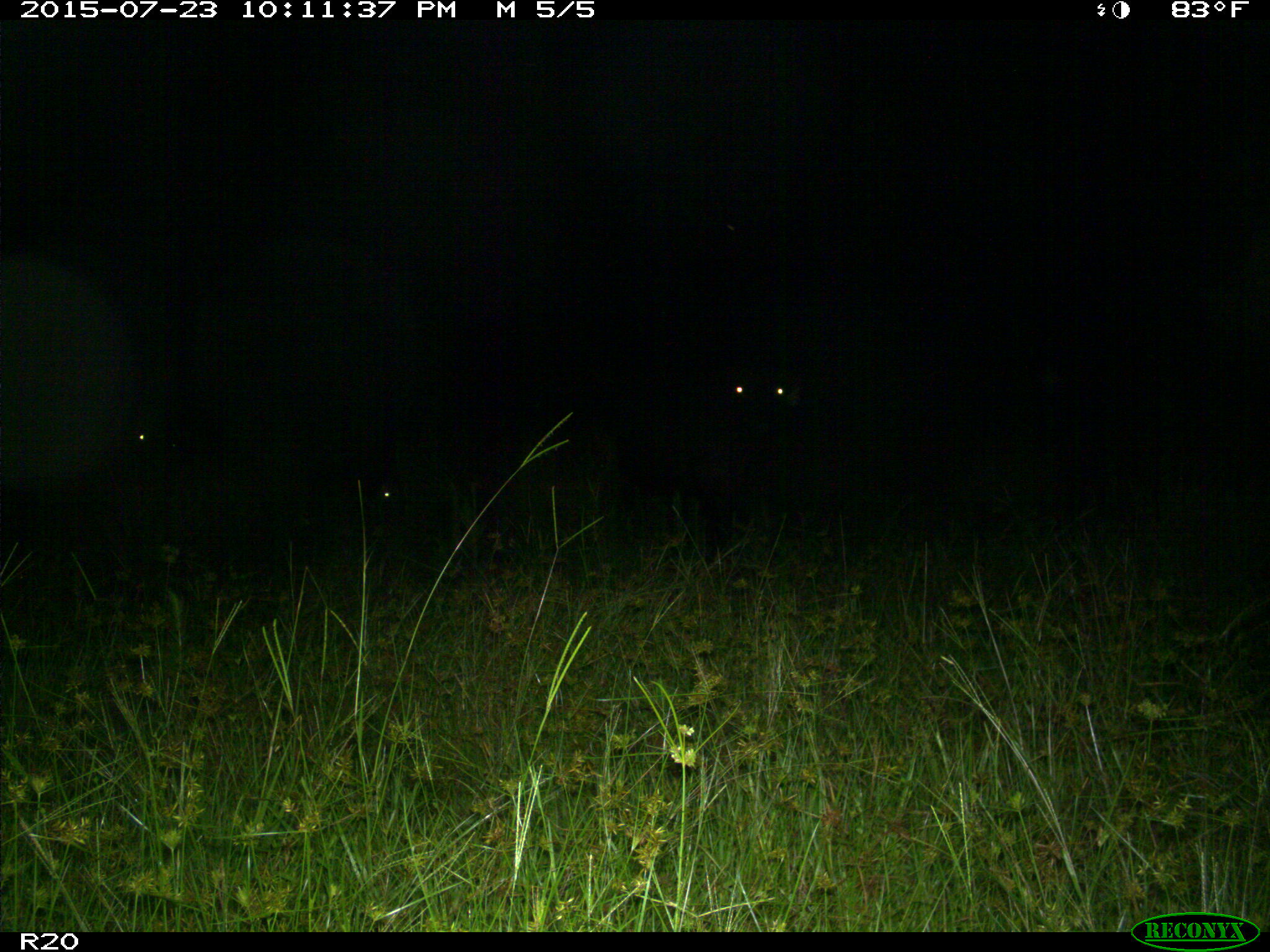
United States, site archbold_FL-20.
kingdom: Animalia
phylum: Chordata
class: Mammalia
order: Artiodactyla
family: Bovidae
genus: Bos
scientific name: Bos taurus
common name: domestic cow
Bos taurus (domestic cow).